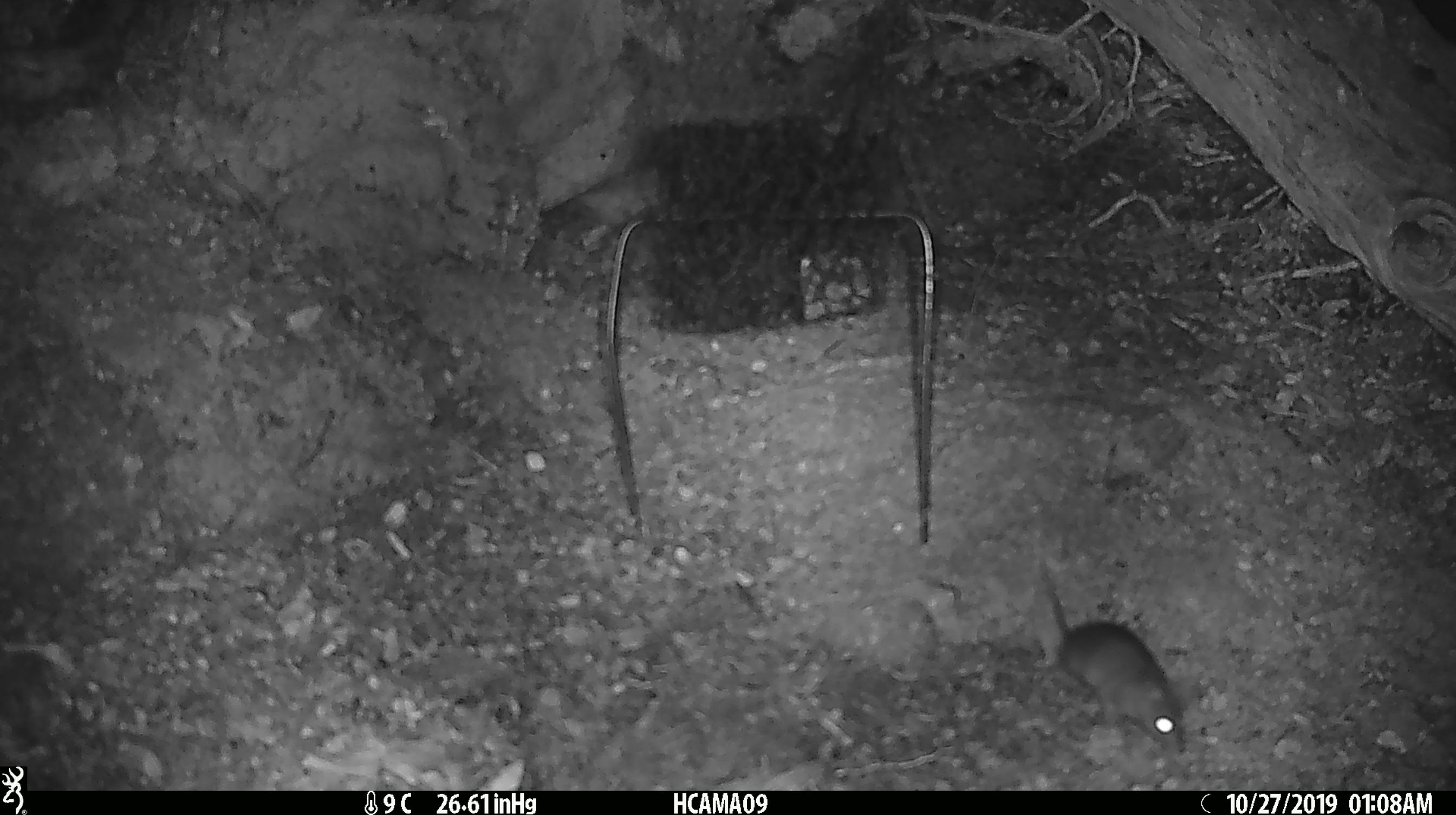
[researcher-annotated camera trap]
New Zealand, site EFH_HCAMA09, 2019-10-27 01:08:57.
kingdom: Animalia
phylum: Chordata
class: Mammalia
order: Rodentia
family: Muridae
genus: Mus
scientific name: Mus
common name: mouse